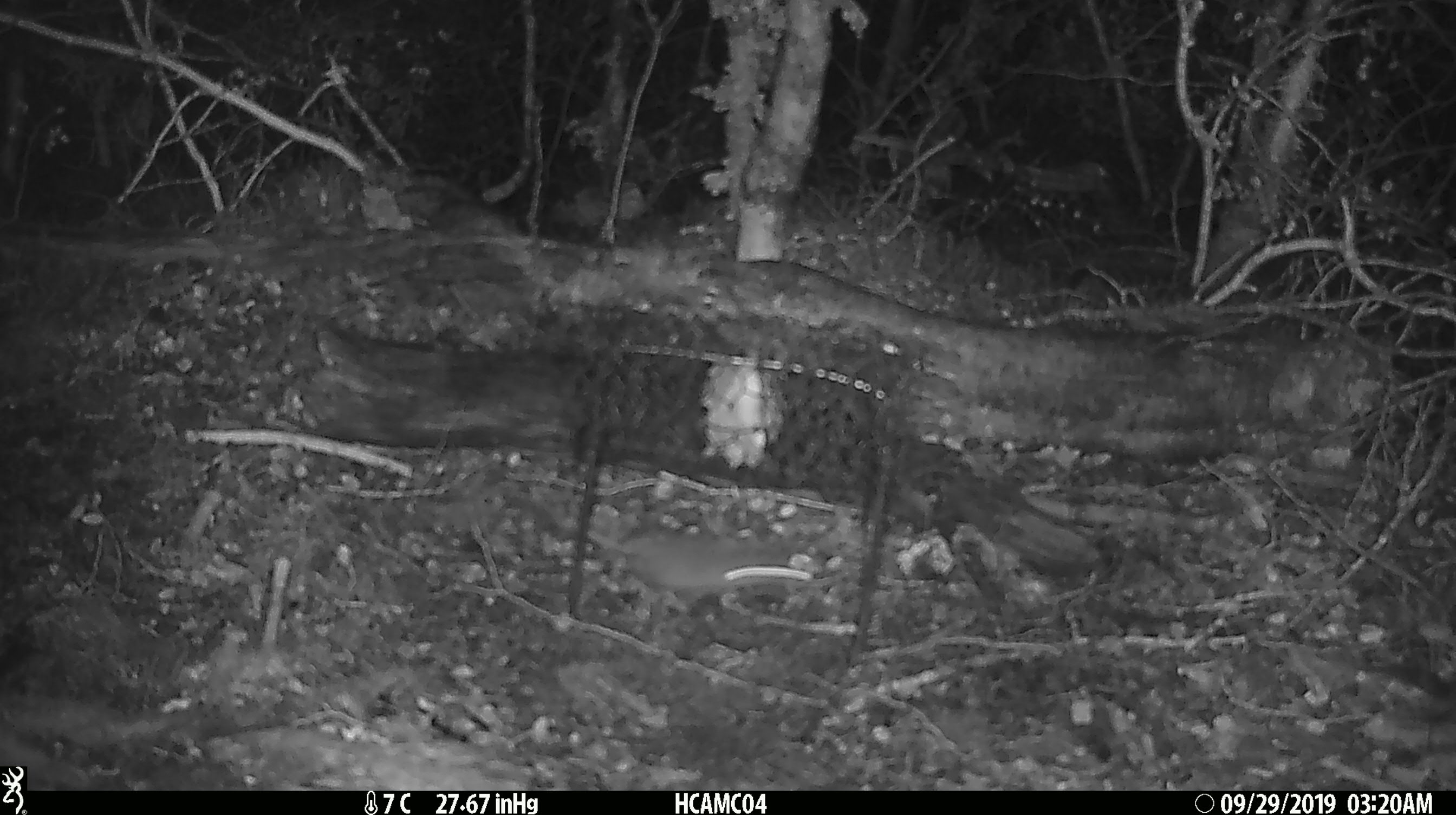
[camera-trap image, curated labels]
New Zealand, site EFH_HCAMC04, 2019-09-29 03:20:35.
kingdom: Animalia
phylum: Chordata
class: Mammalia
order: Rodentia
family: Muridae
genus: Mus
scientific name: Mus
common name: mouse